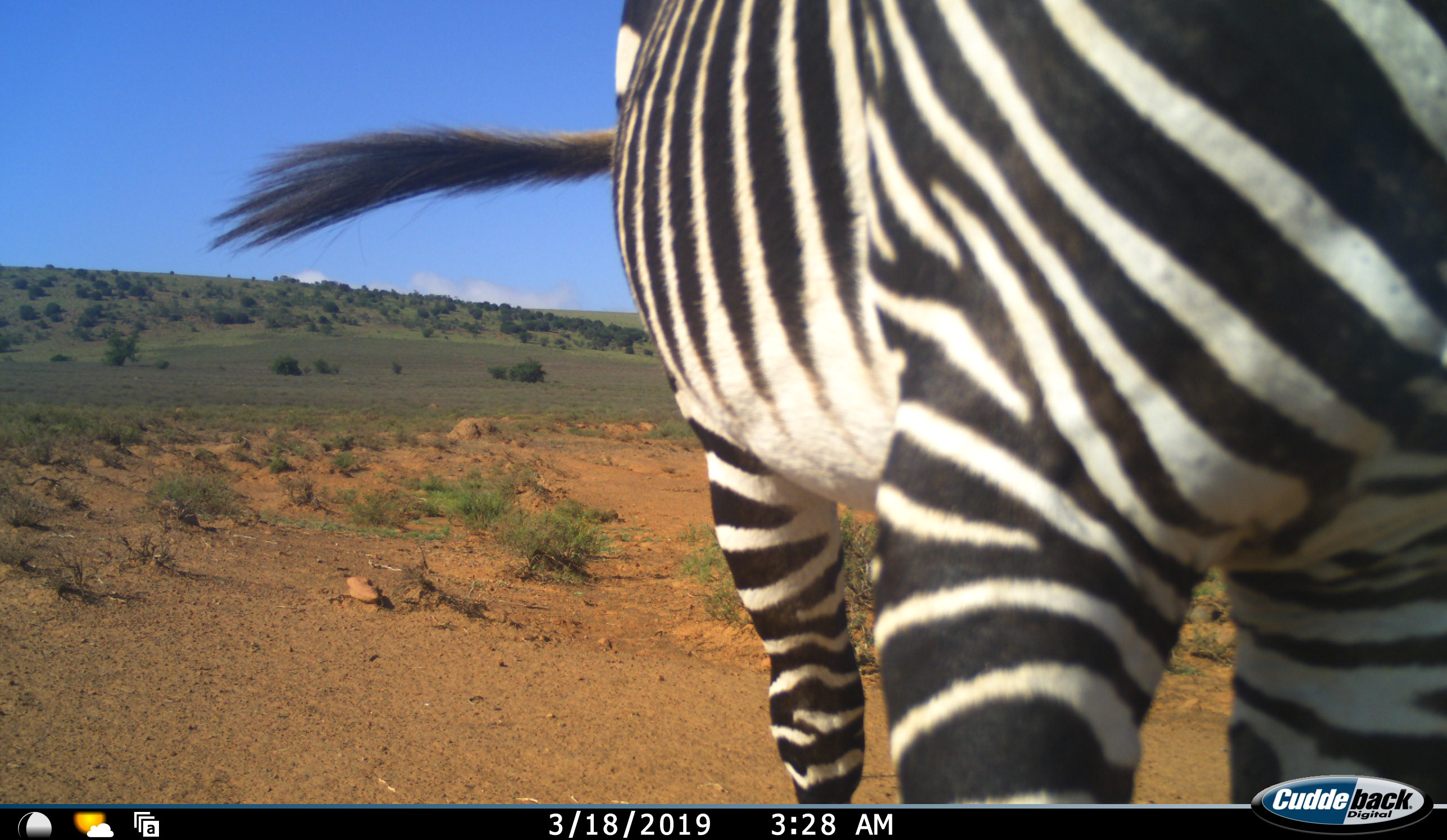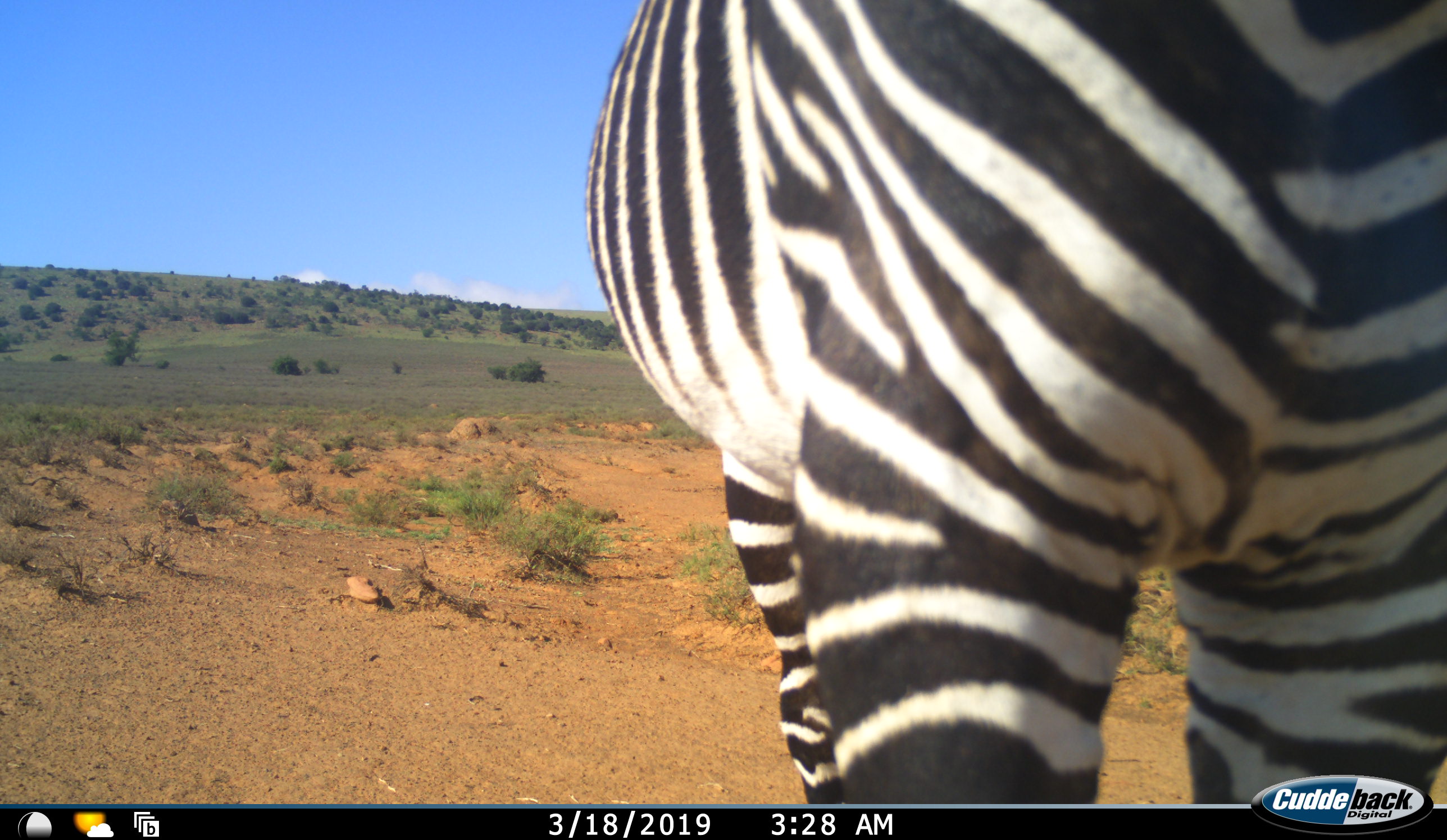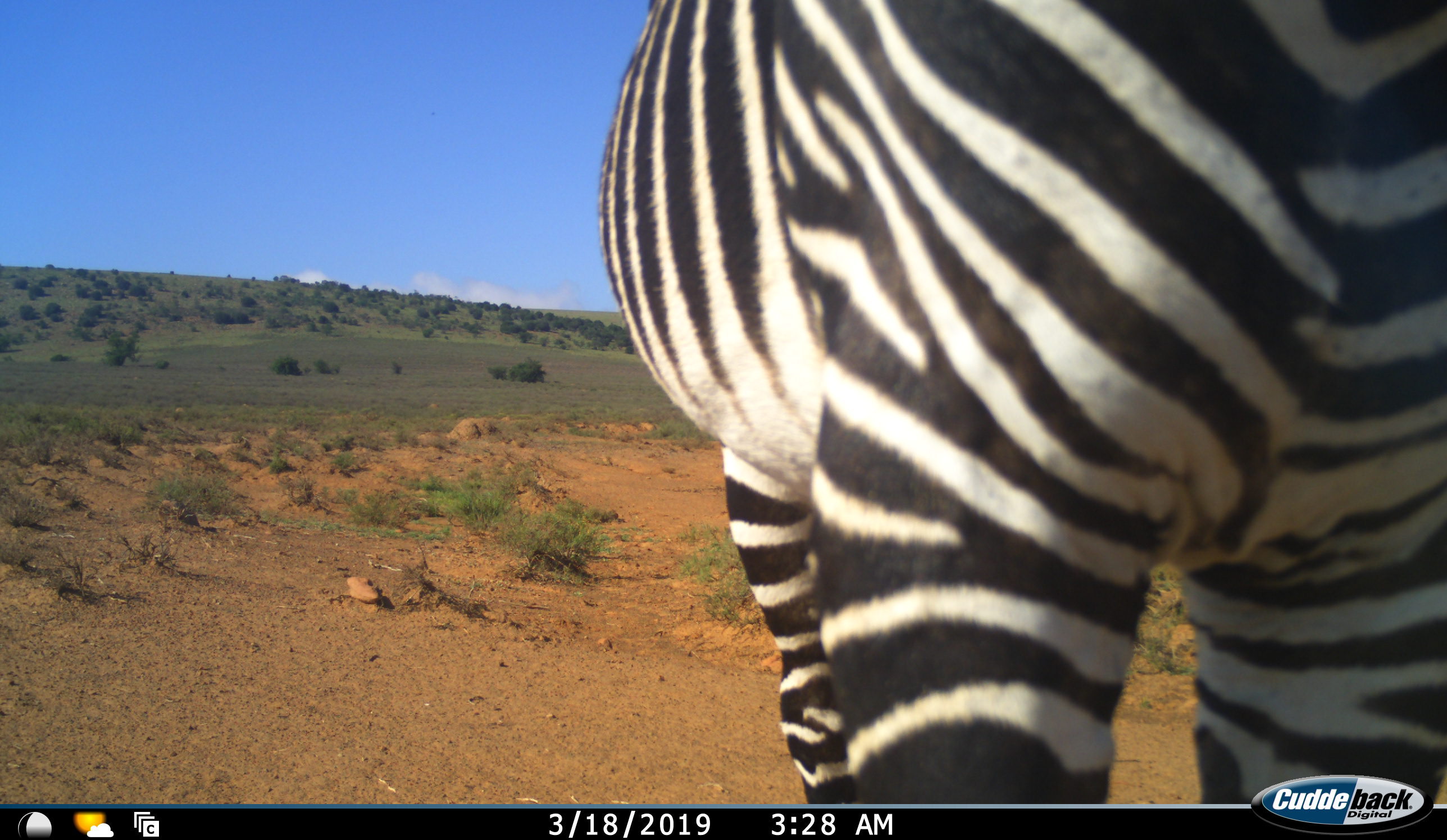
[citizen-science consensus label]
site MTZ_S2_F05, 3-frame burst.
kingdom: Animalia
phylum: Chordata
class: Mammalia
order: Perissodactyla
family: Equidae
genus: Equus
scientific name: Equus zebra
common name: mountain zebra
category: zebramountain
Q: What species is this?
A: Zebramountain (mountain zebra) (Equus zebra).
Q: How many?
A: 1.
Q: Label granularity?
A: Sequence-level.